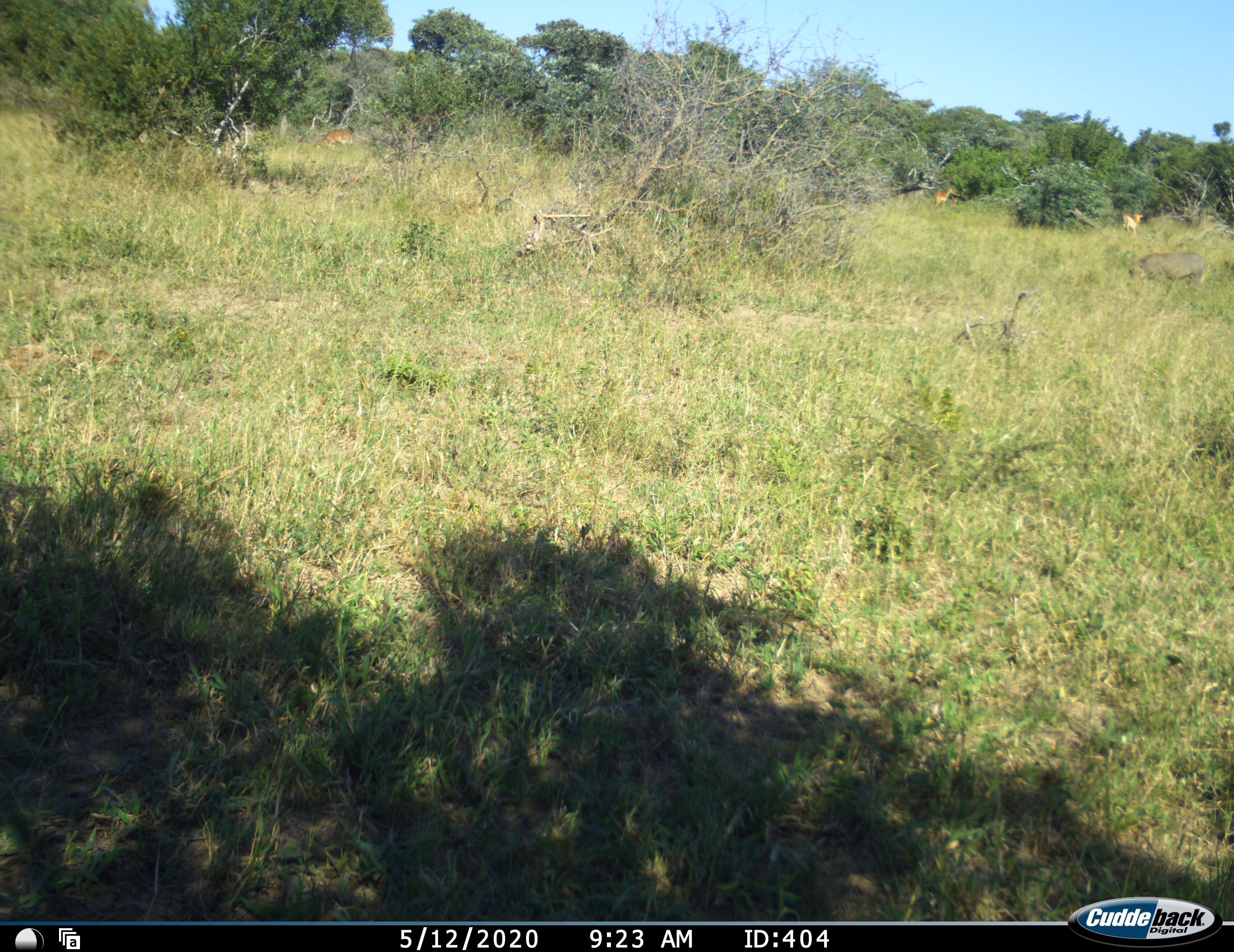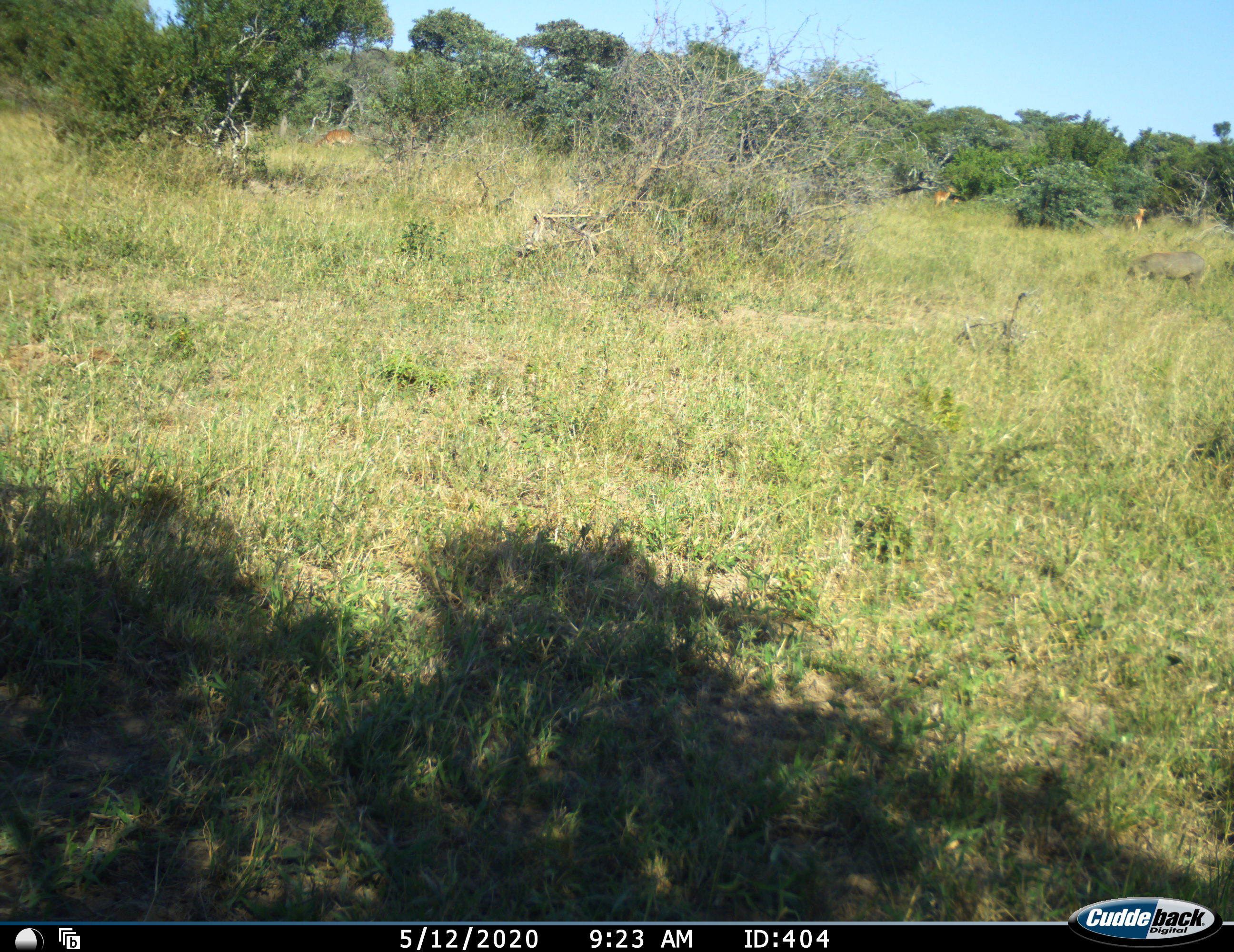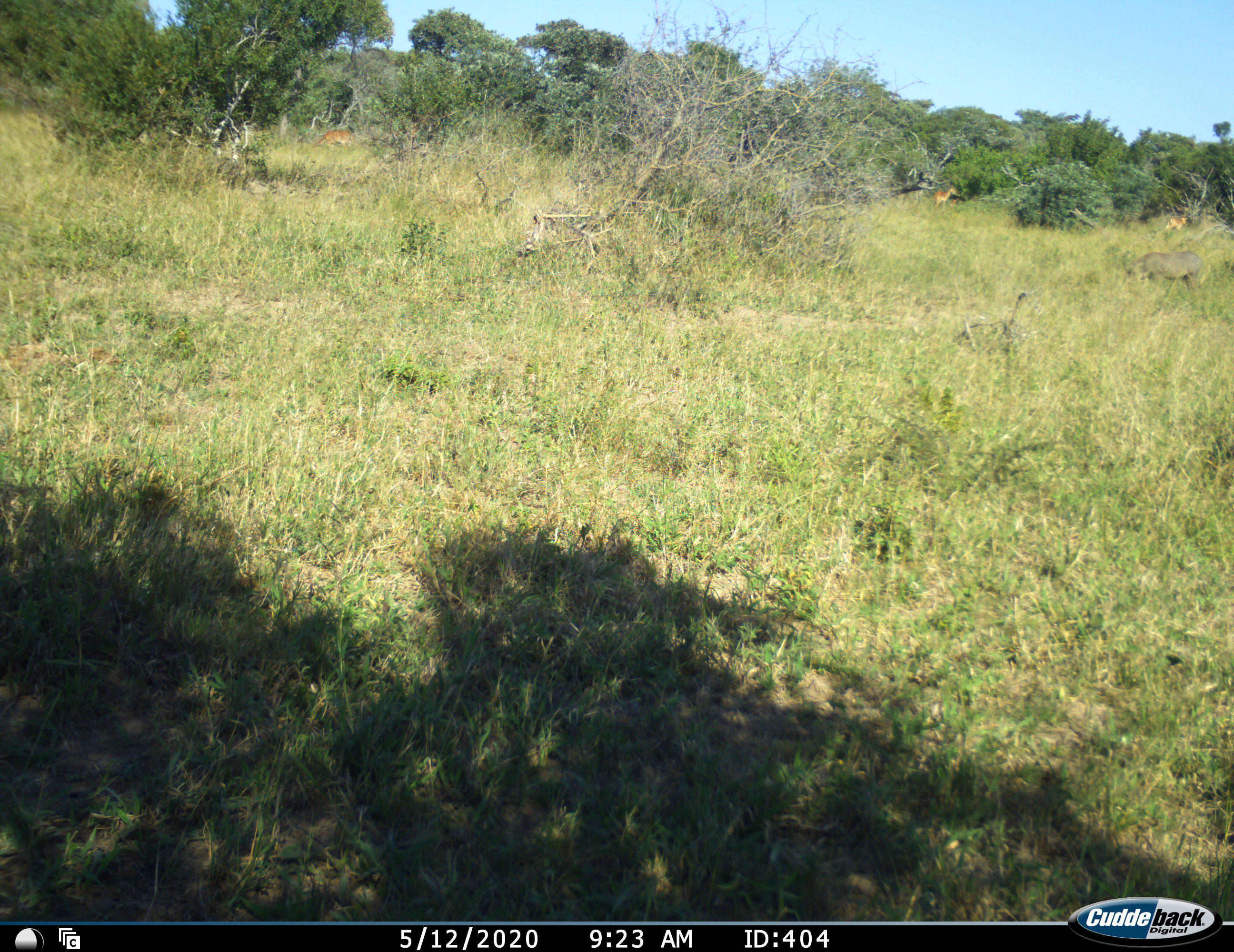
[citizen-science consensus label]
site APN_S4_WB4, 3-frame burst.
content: unidentified animal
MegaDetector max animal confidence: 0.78